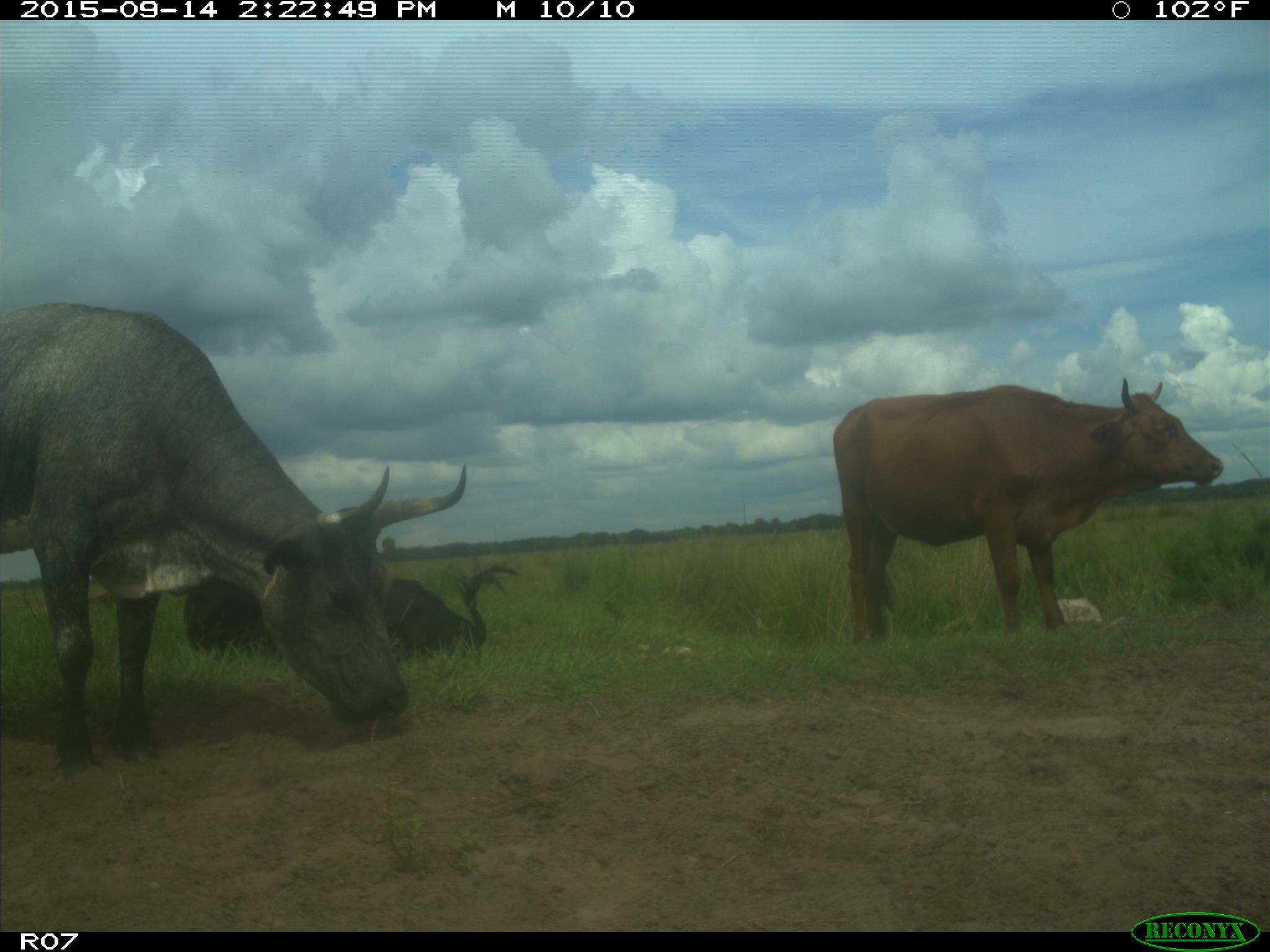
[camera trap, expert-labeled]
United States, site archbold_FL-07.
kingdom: Animalia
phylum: Chordata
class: Mammalia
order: Artiodactyla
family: Bovidae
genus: Bos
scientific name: Bos taurus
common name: domestic cow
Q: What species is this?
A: Bos taurus (domestic cow).